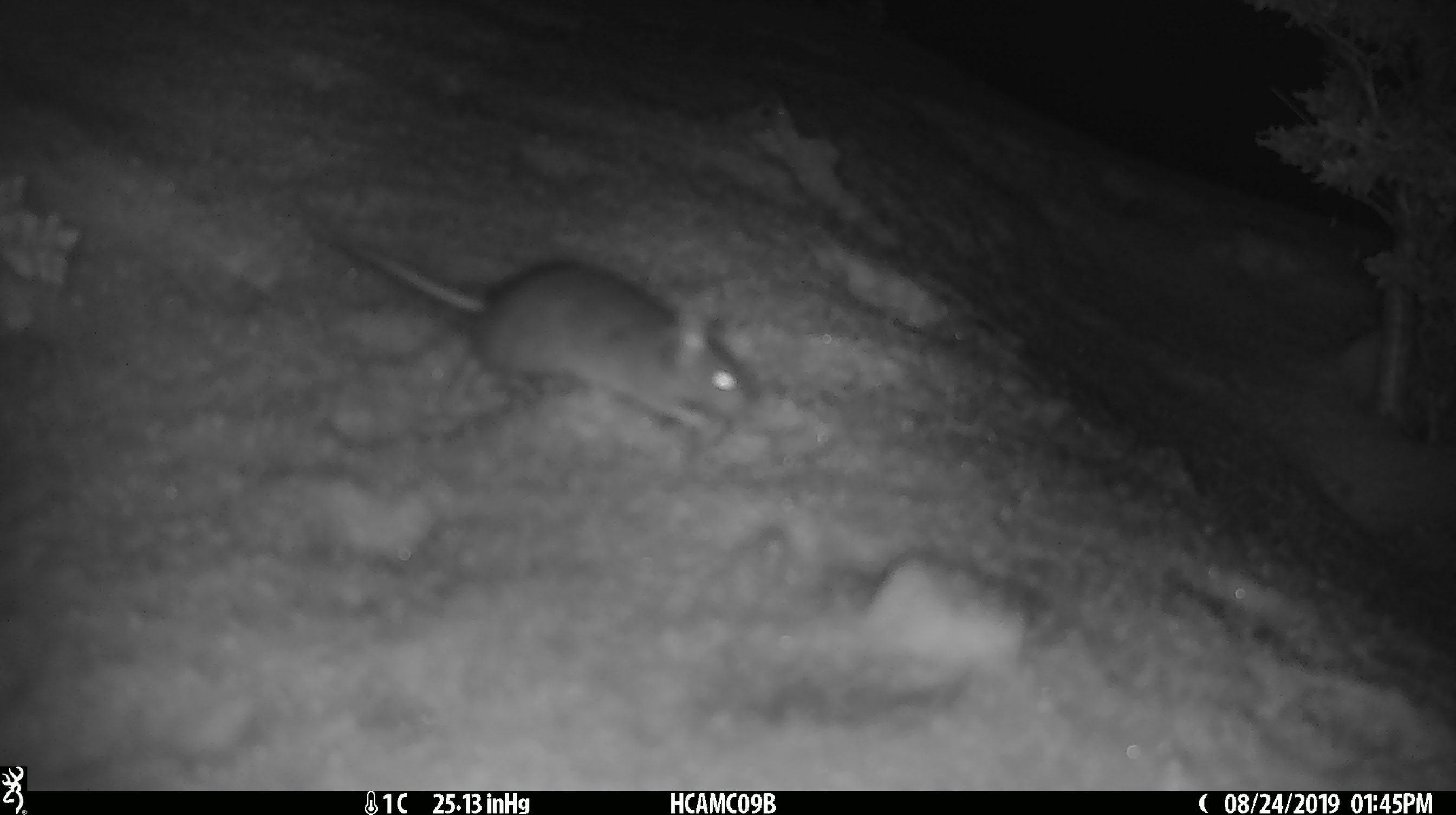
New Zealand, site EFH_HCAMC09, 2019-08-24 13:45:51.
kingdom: Animalia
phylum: Chordata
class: Mammalia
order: Rodentia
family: Muridae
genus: Mus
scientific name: Mus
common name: mouse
Mouse (Mus).